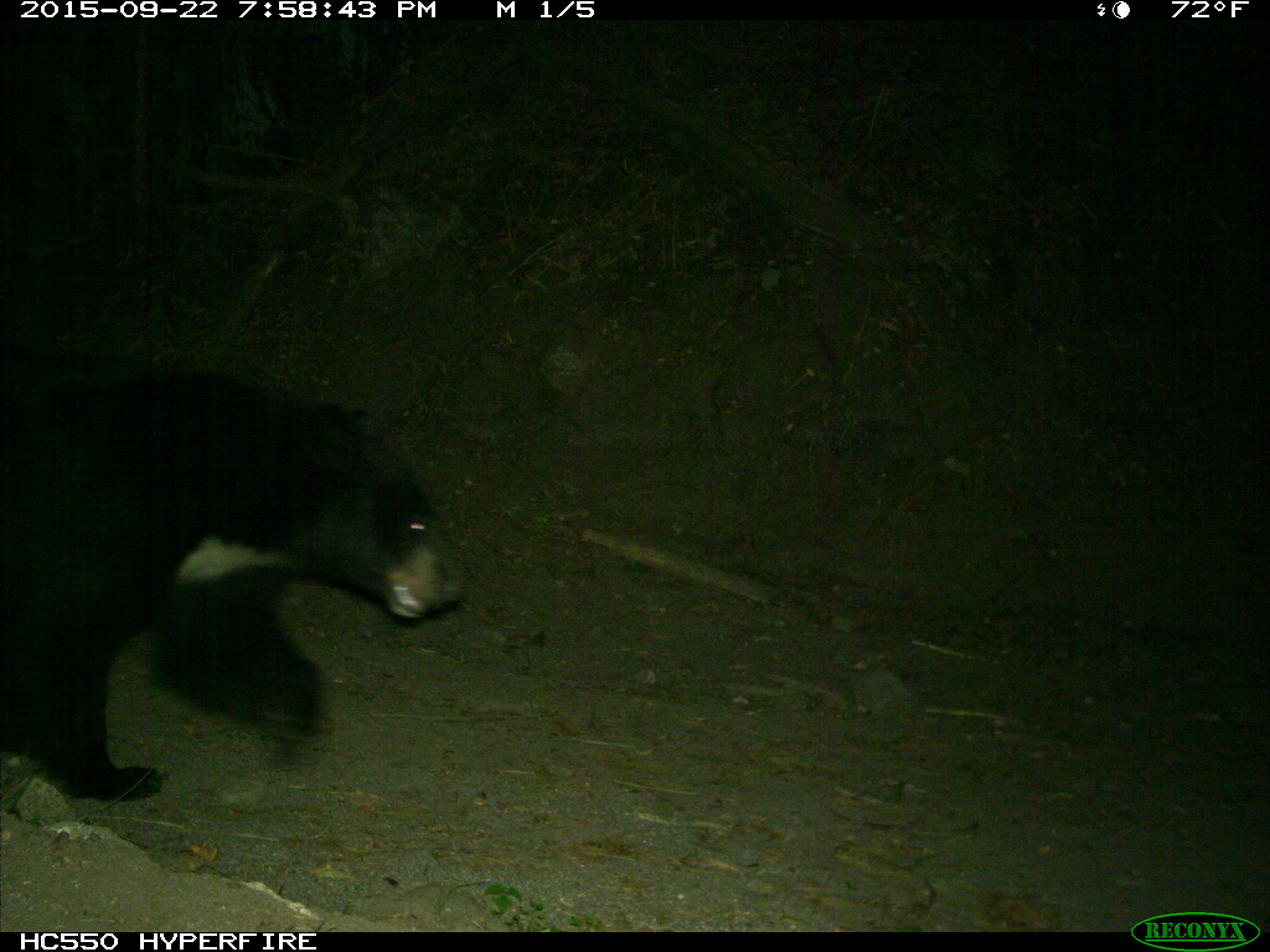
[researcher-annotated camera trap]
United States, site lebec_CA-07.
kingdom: Animalia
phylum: Chordata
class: Mammalia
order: Carnivora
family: Ursidae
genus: Ursus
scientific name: Ursus americanus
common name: american black bear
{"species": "Ursus americanus (american black bear)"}